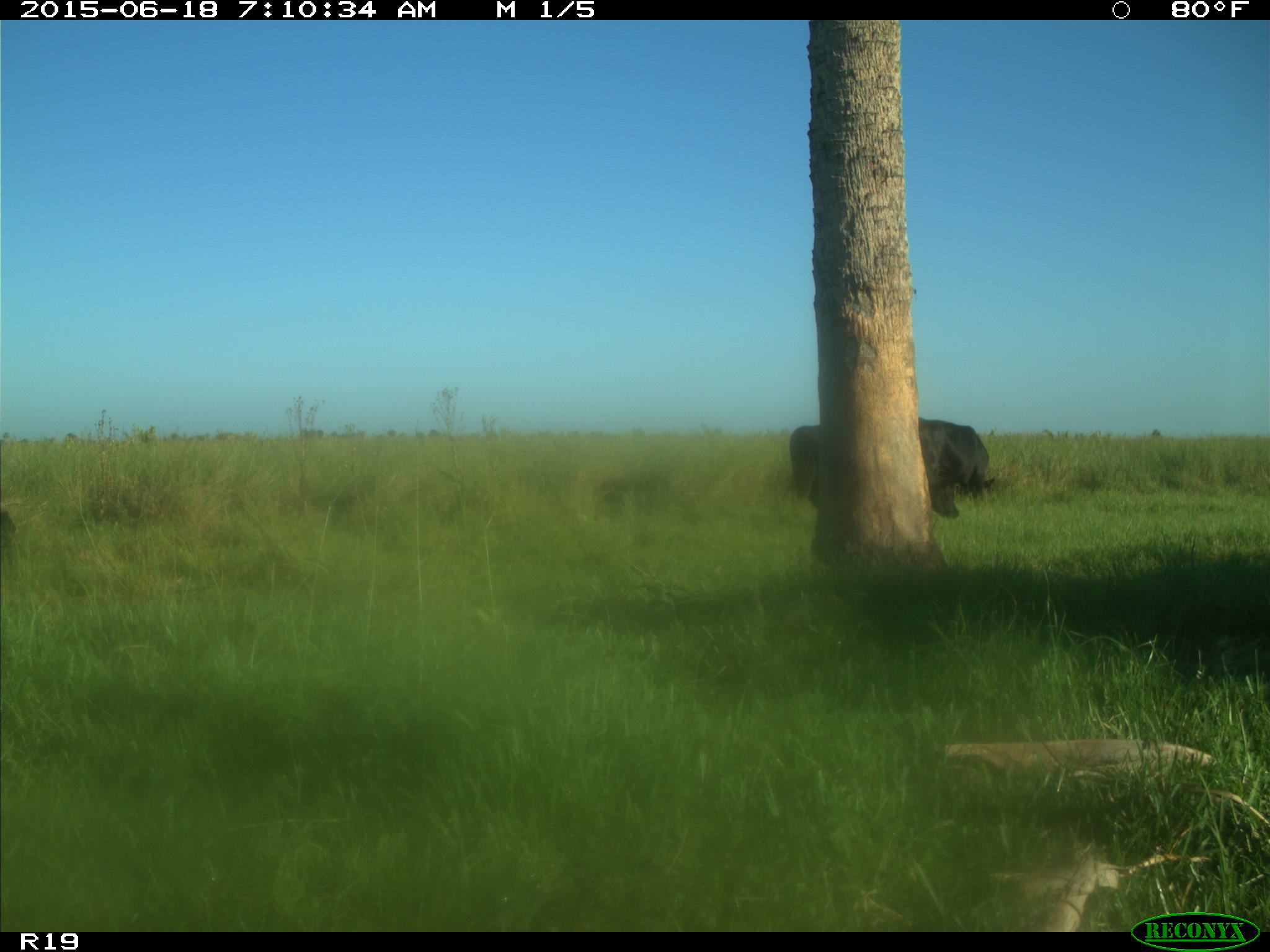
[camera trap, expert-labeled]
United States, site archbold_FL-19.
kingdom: Animalia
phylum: Chordata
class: Mammalia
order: Artiodactyla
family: Bovidae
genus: Bos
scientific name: Bos taurus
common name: domestic cow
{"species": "Bos taurus (domestic cow)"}